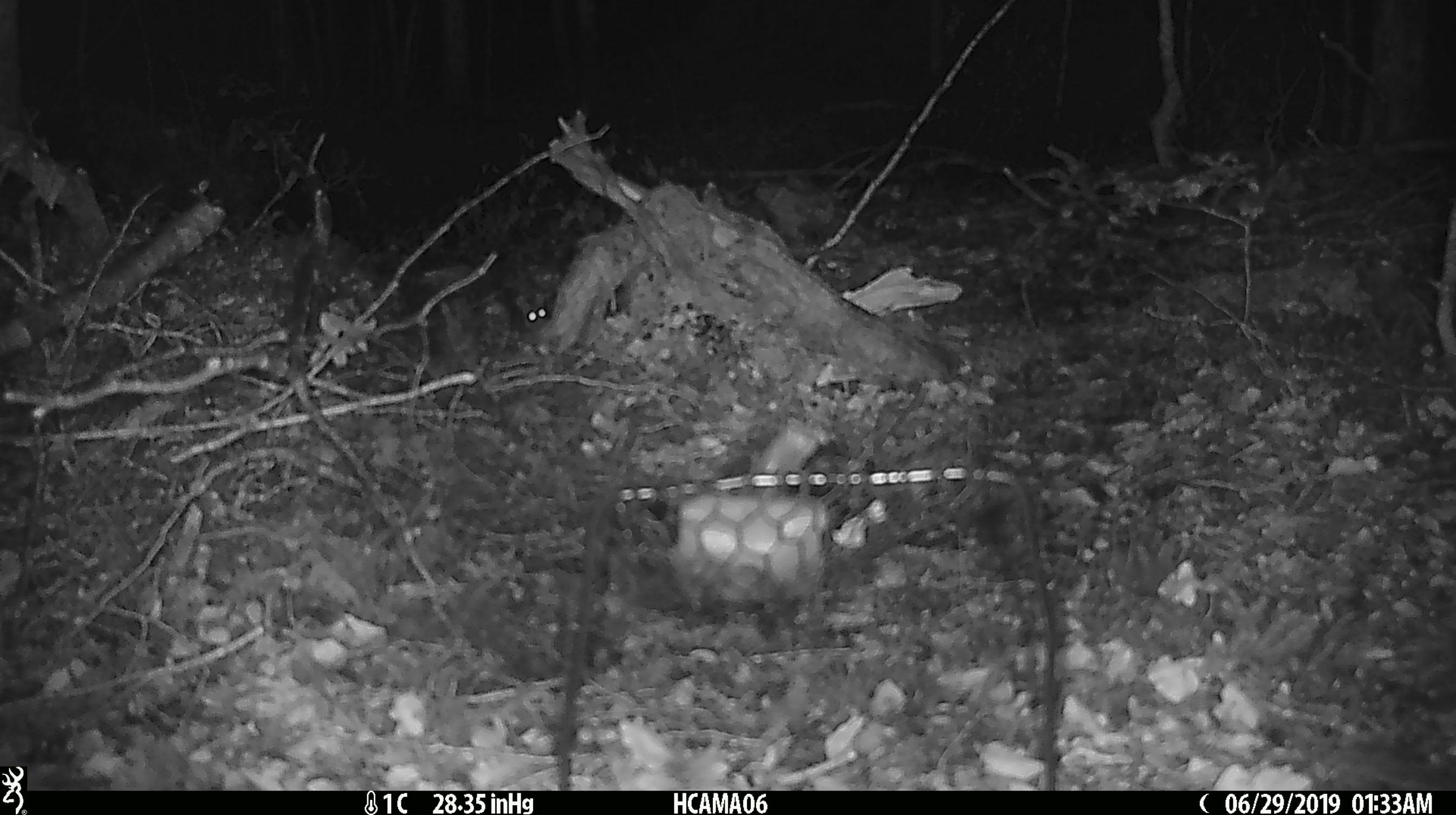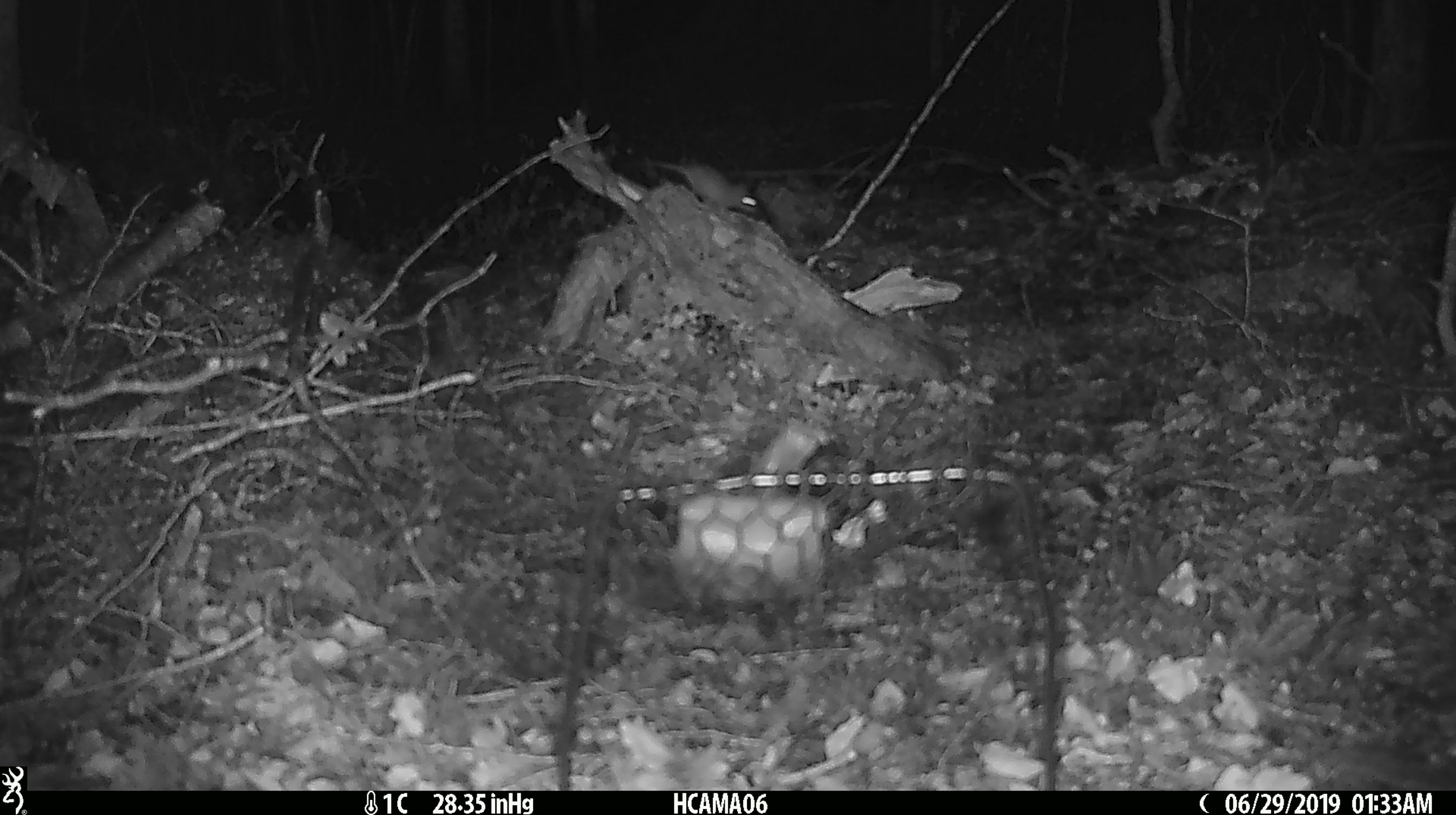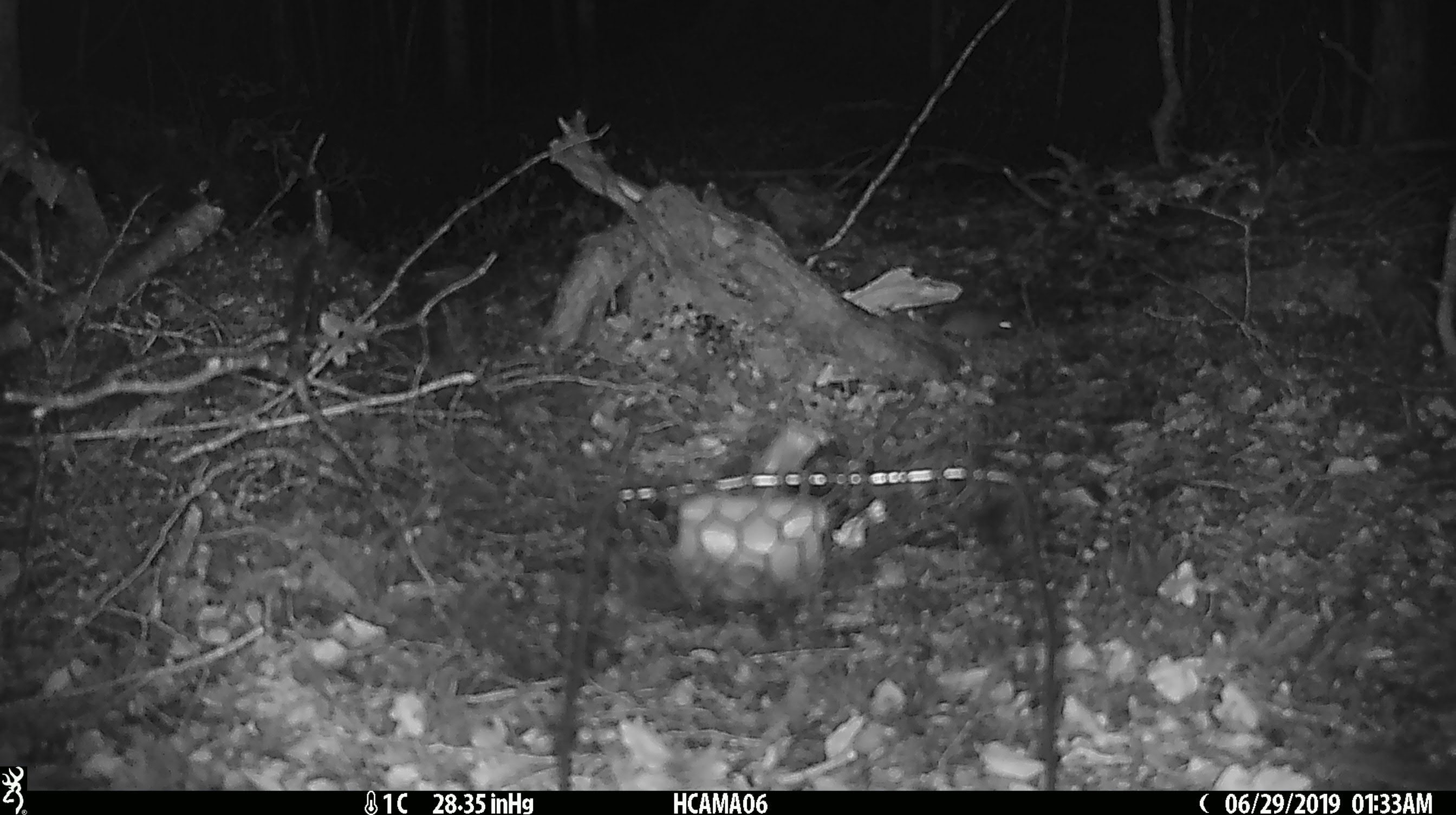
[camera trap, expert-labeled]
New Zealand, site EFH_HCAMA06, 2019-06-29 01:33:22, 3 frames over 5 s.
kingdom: Animalia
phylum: Chordata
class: Mammalia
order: Rodentia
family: Muridae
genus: Mus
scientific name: Mus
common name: mouse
Mouse (Mus).